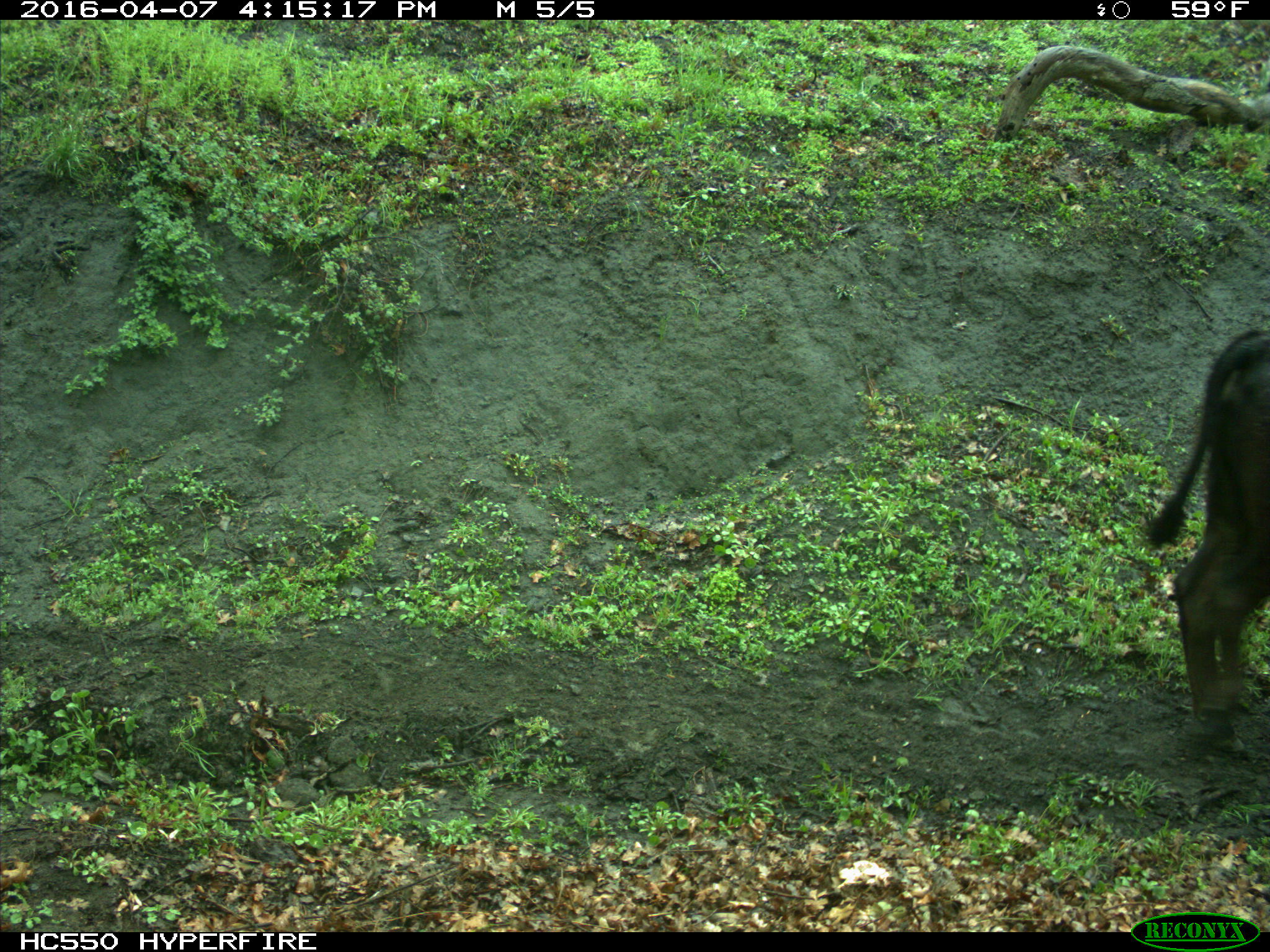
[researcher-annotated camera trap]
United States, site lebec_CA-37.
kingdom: Animalia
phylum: Chordata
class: Mammalia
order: Artiodactyla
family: Bovidae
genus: Bos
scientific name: Bos taurus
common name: domestic cow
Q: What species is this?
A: Bos taurus (domestic cow).